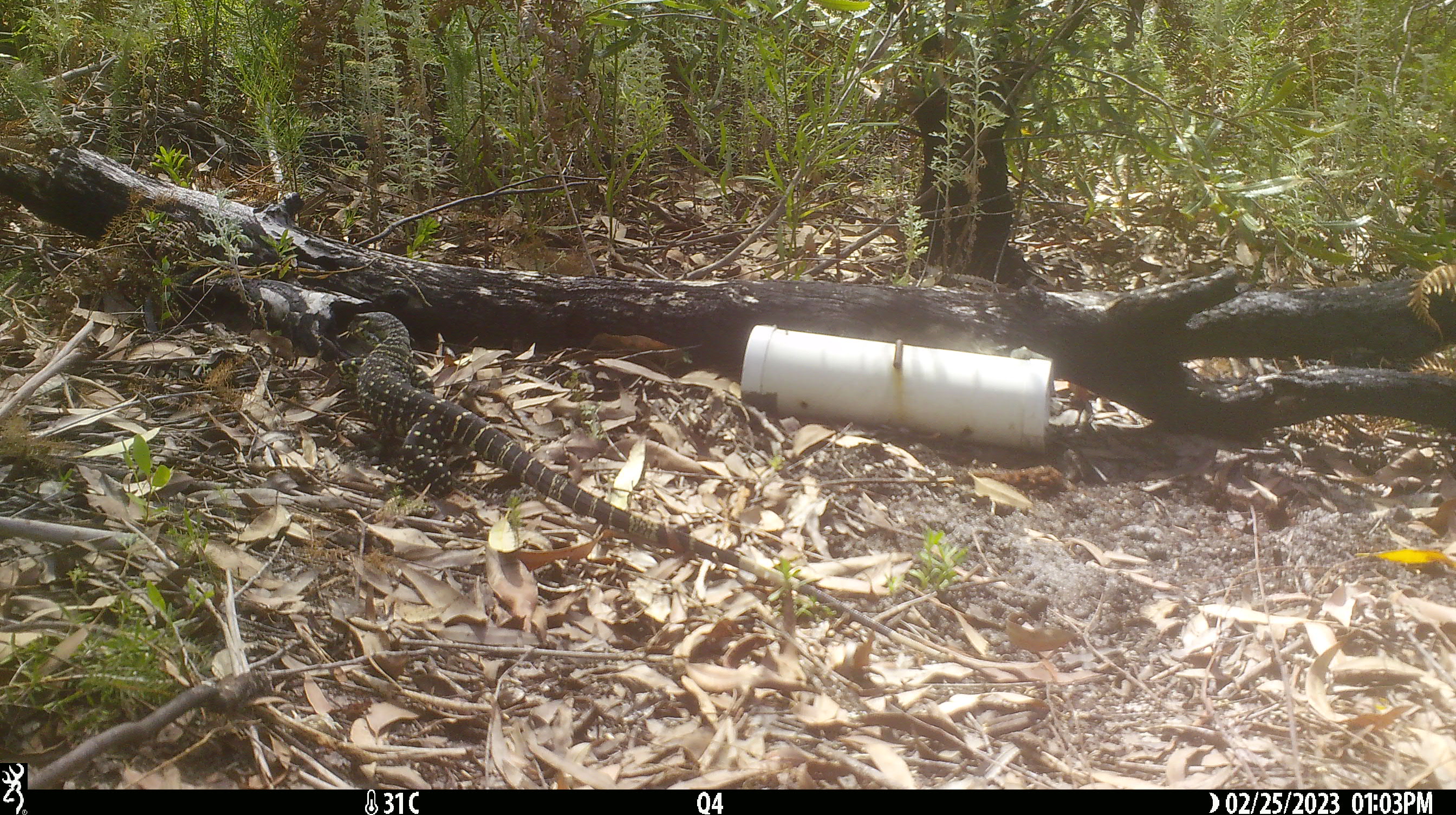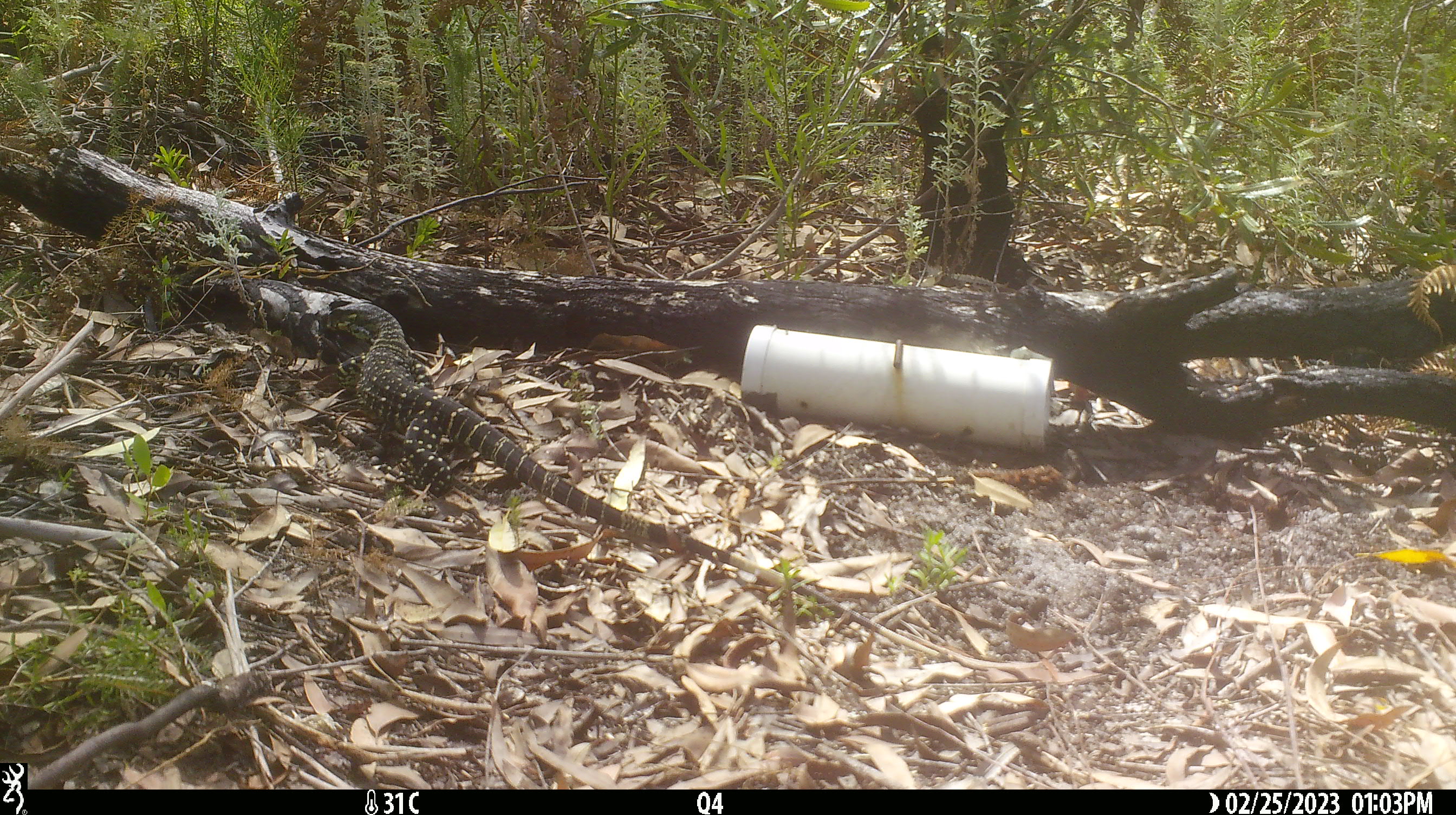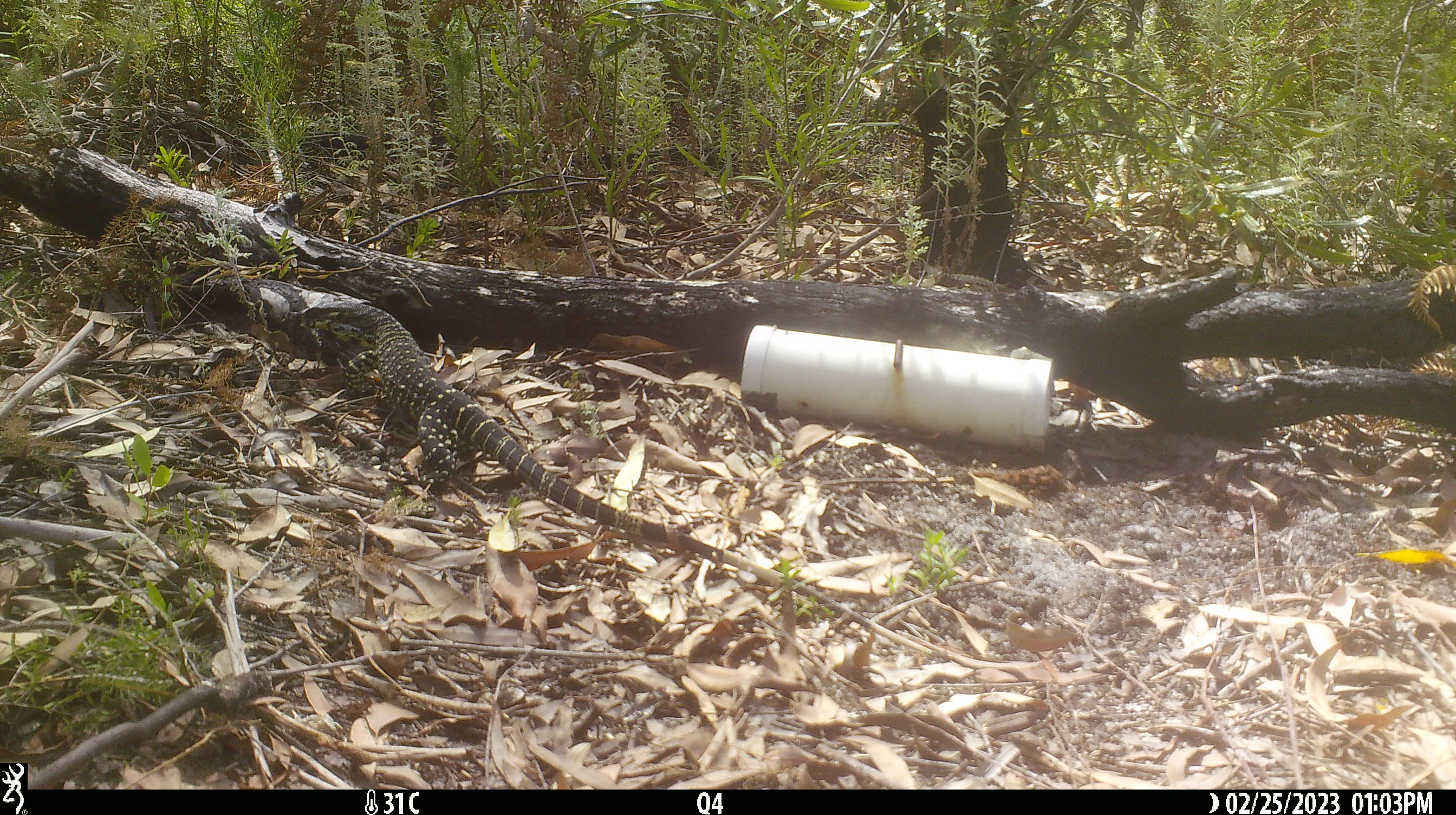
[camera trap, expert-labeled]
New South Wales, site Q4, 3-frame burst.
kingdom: Animalia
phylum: Chordata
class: Reptilia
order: Squamata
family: Varanidae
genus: Varanus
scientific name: Varanus varius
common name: lace monitor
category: goanna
Goanna (lace monitor) (Varanus varius).